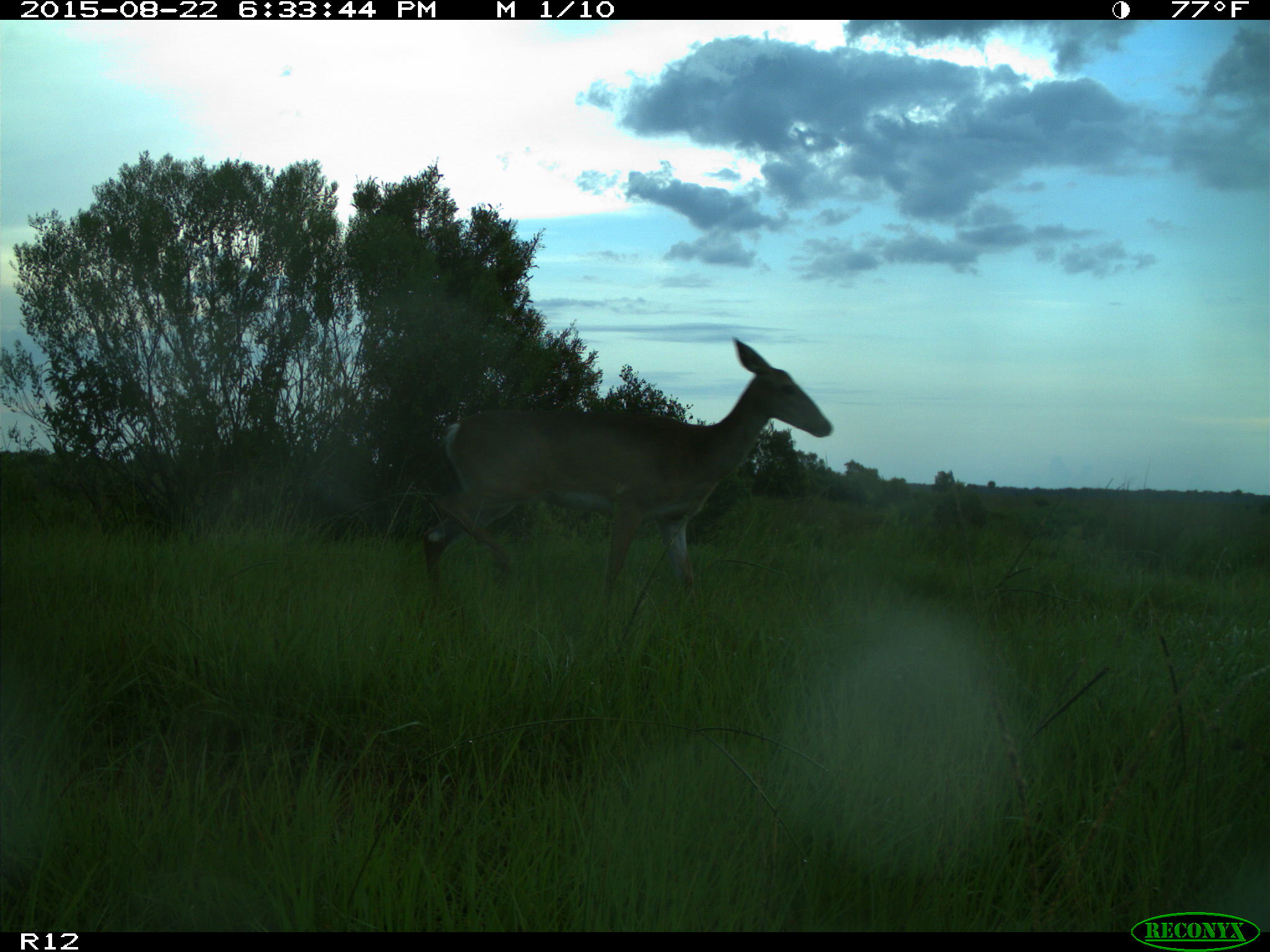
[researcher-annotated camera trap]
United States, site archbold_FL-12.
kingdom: Animalia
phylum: Chordata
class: Mammalia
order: Artiodactyla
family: Cervidae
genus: Odocoileus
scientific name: Odocoileus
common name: deer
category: unidentified deer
Unidentified deer (deer) (Odocoileus).